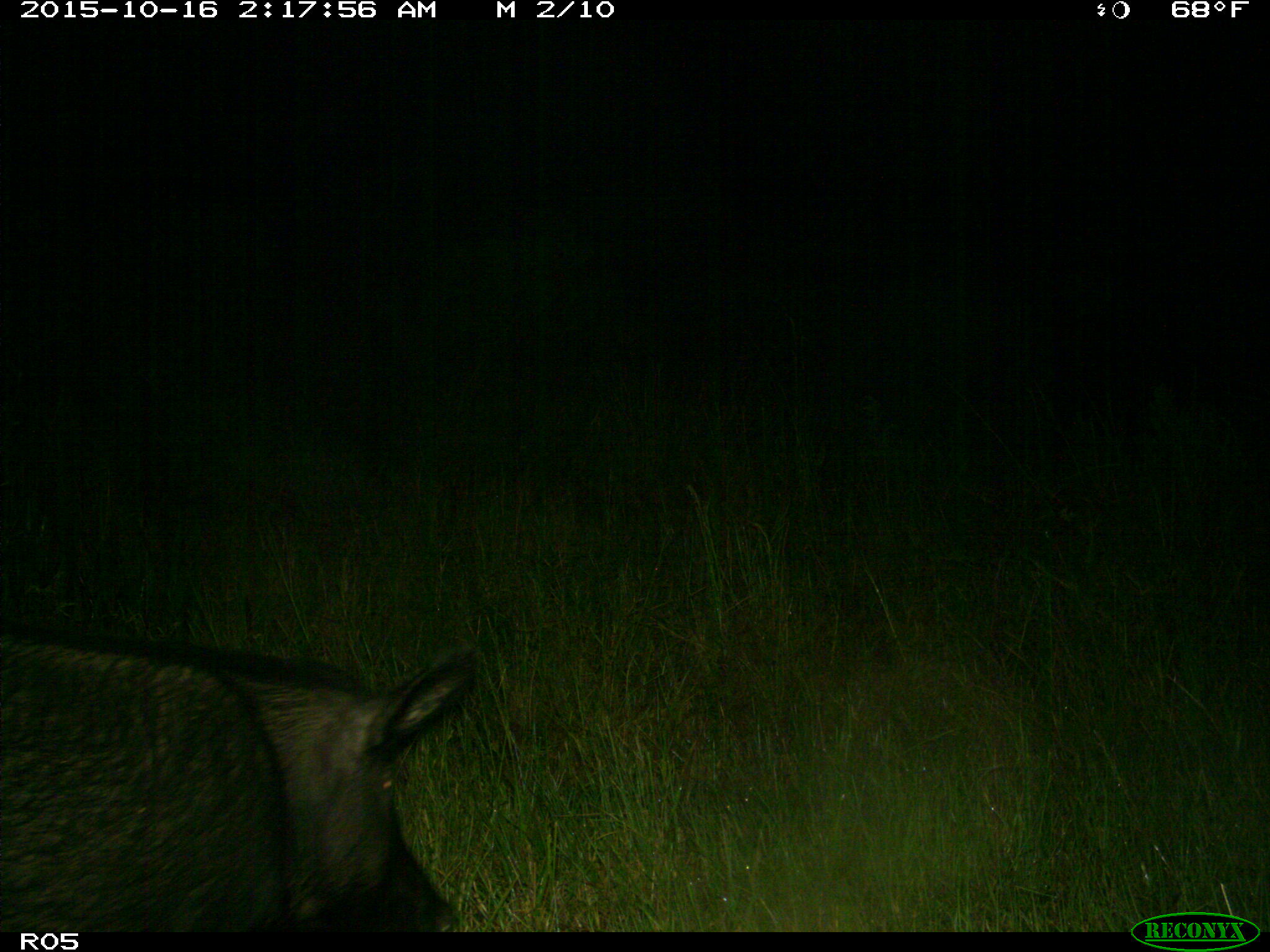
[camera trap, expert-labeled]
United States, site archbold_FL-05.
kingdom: Animalia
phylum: Chordata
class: Mammalia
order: Artiodactyla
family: Suidae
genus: Sus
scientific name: Sus scrofa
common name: wild boar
Sus scrofa (wild boar).